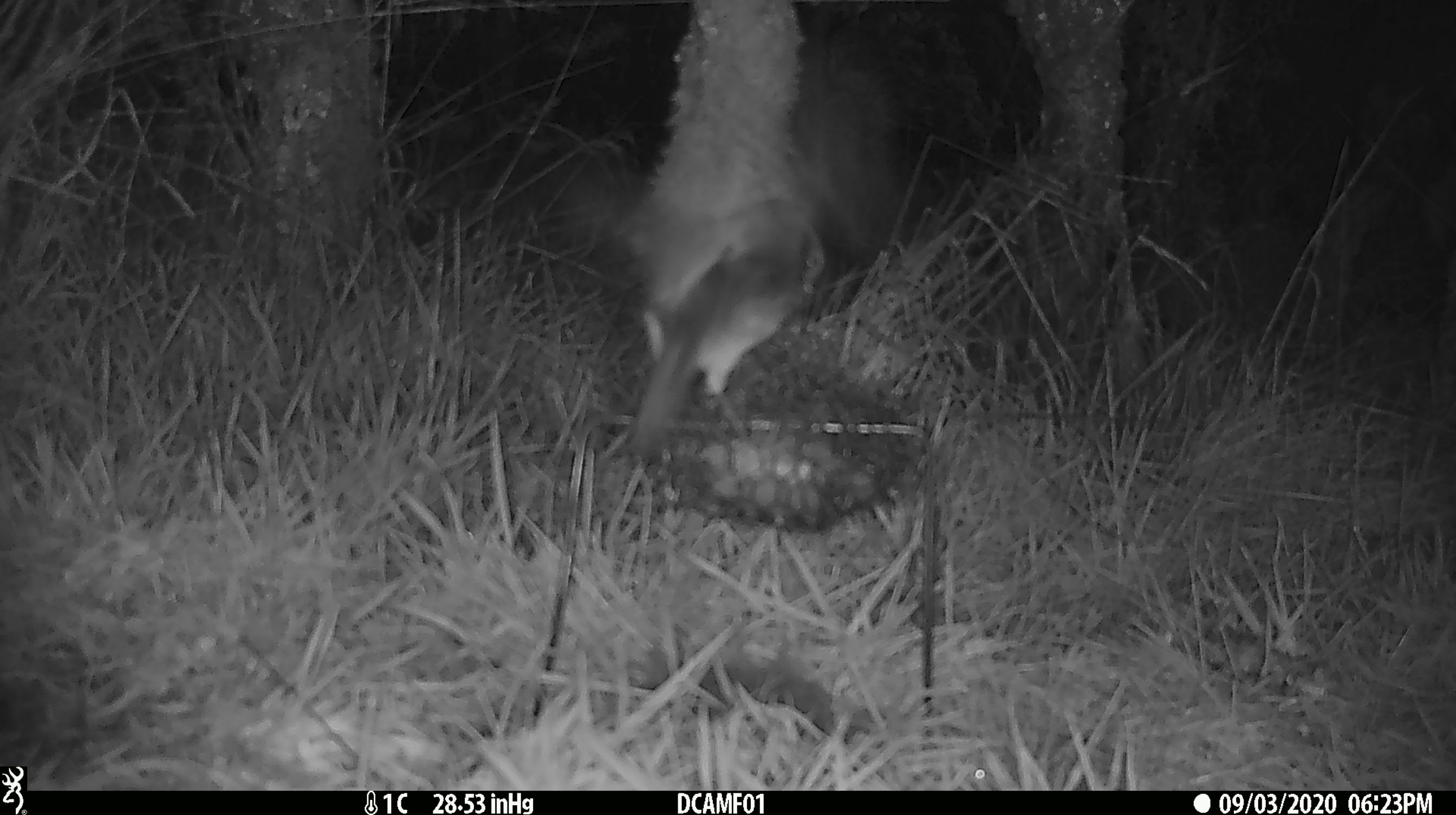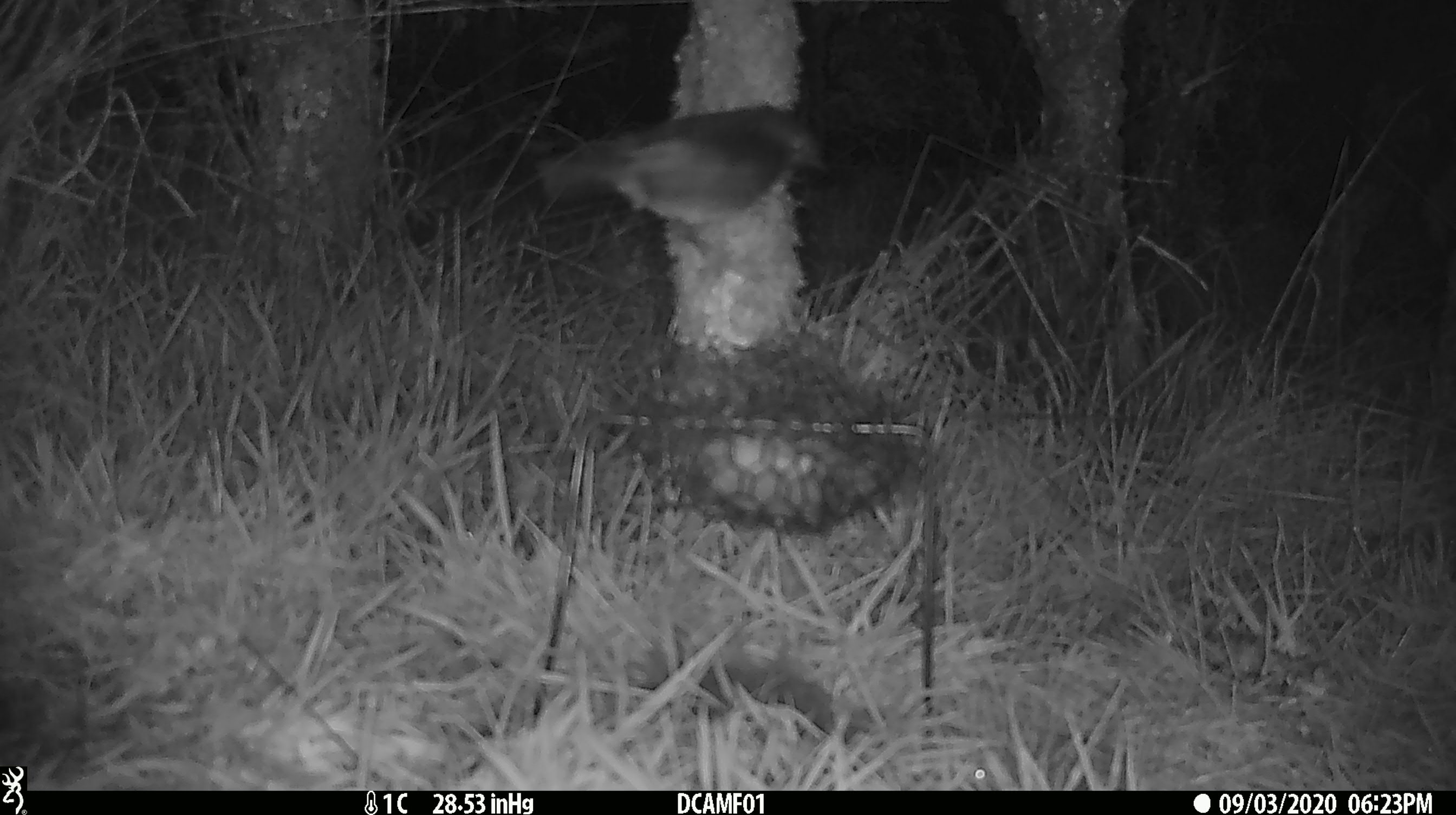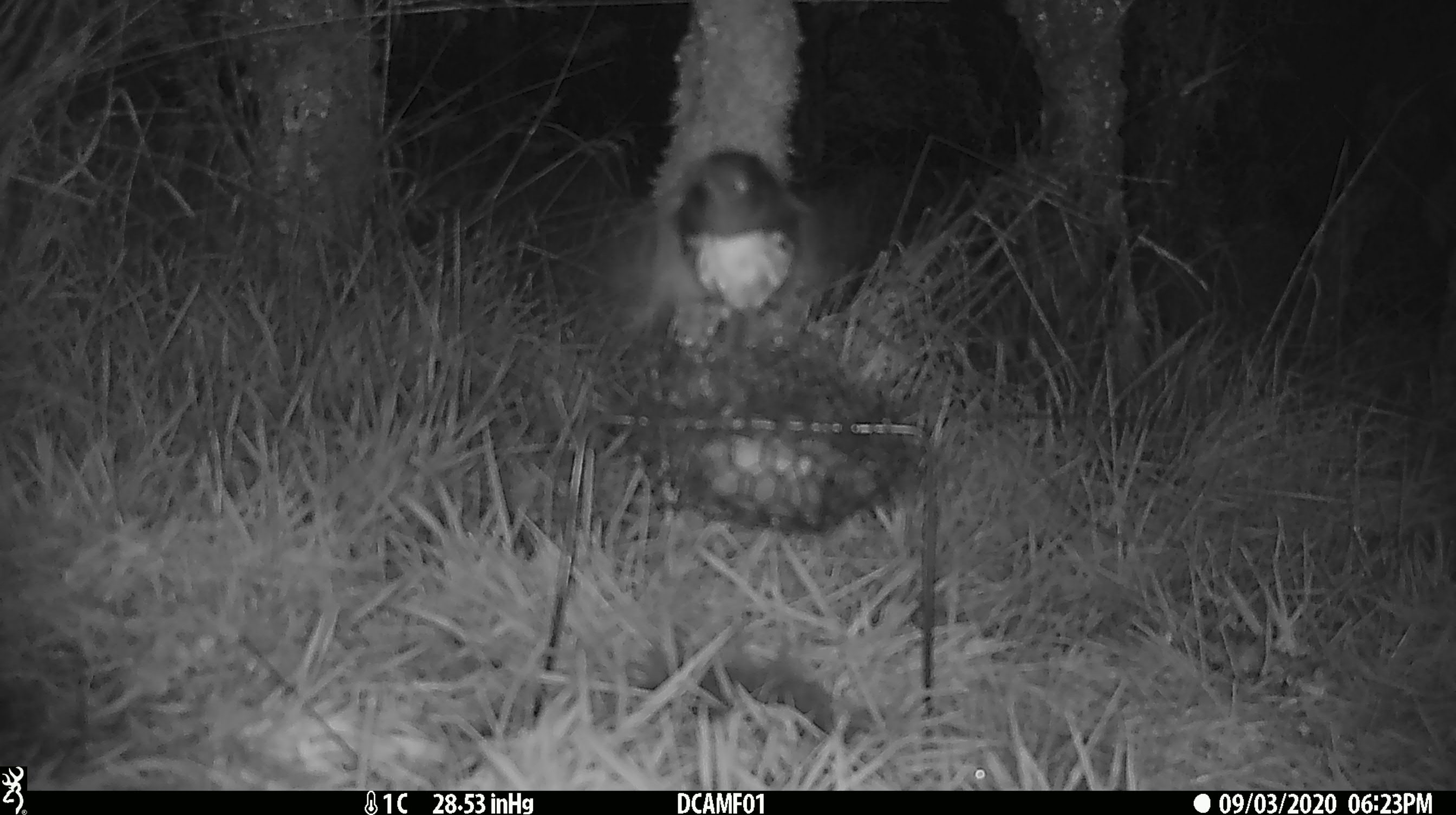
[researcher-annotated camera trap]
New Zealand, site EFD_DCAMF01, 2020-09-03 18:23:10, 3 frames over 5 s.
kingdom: Animalia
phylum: Chordata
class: Aves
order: Passeriformes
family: Petroicidae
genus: Petroica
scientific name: Petroica australis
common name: new zealand robin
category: robin